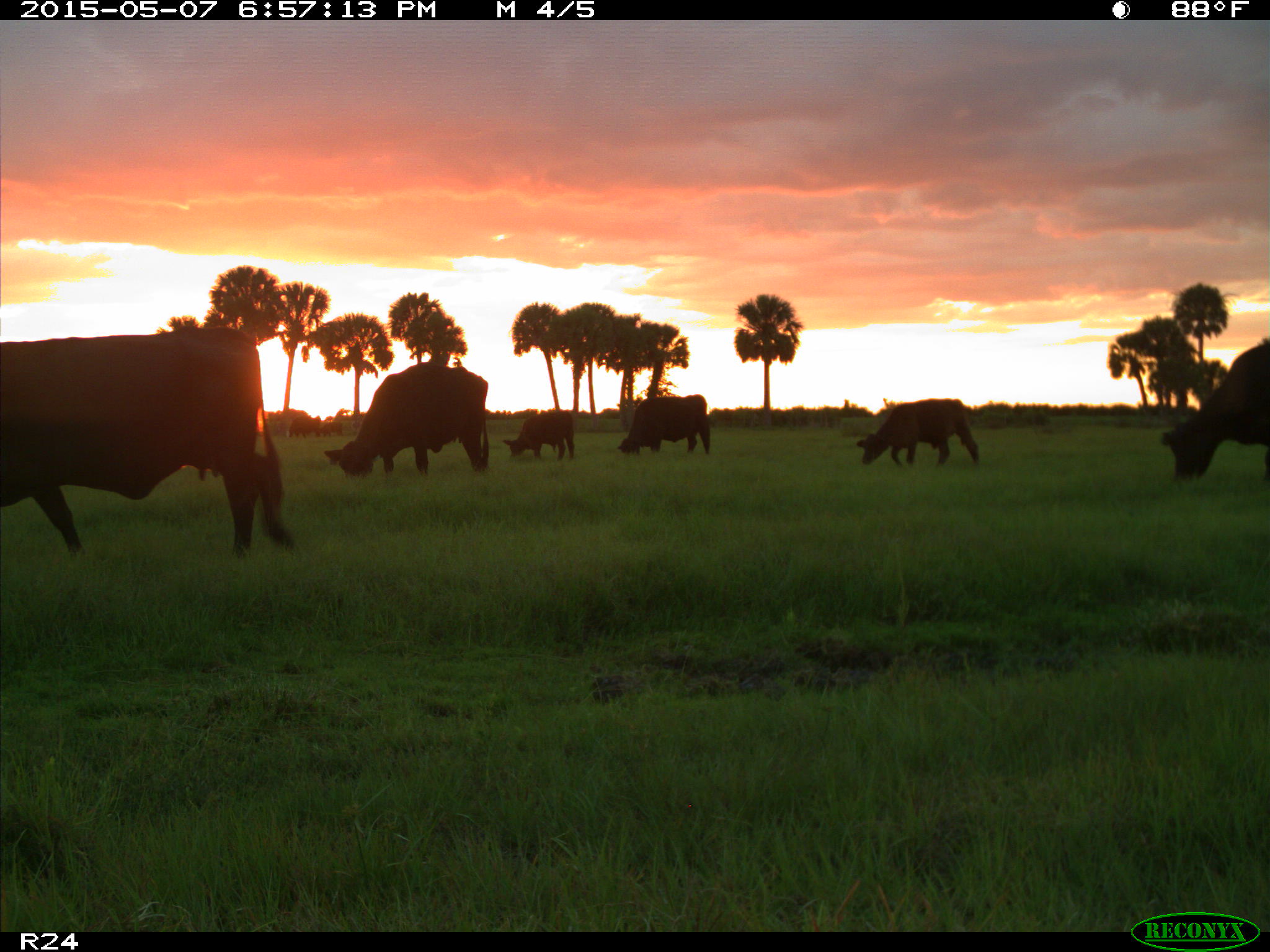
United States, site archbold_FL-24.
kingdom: Animalia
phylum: Chordata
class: Mammalia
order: Artiodactyla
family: Bovidae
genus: Bos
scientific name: Bos taurus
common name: domestic cow